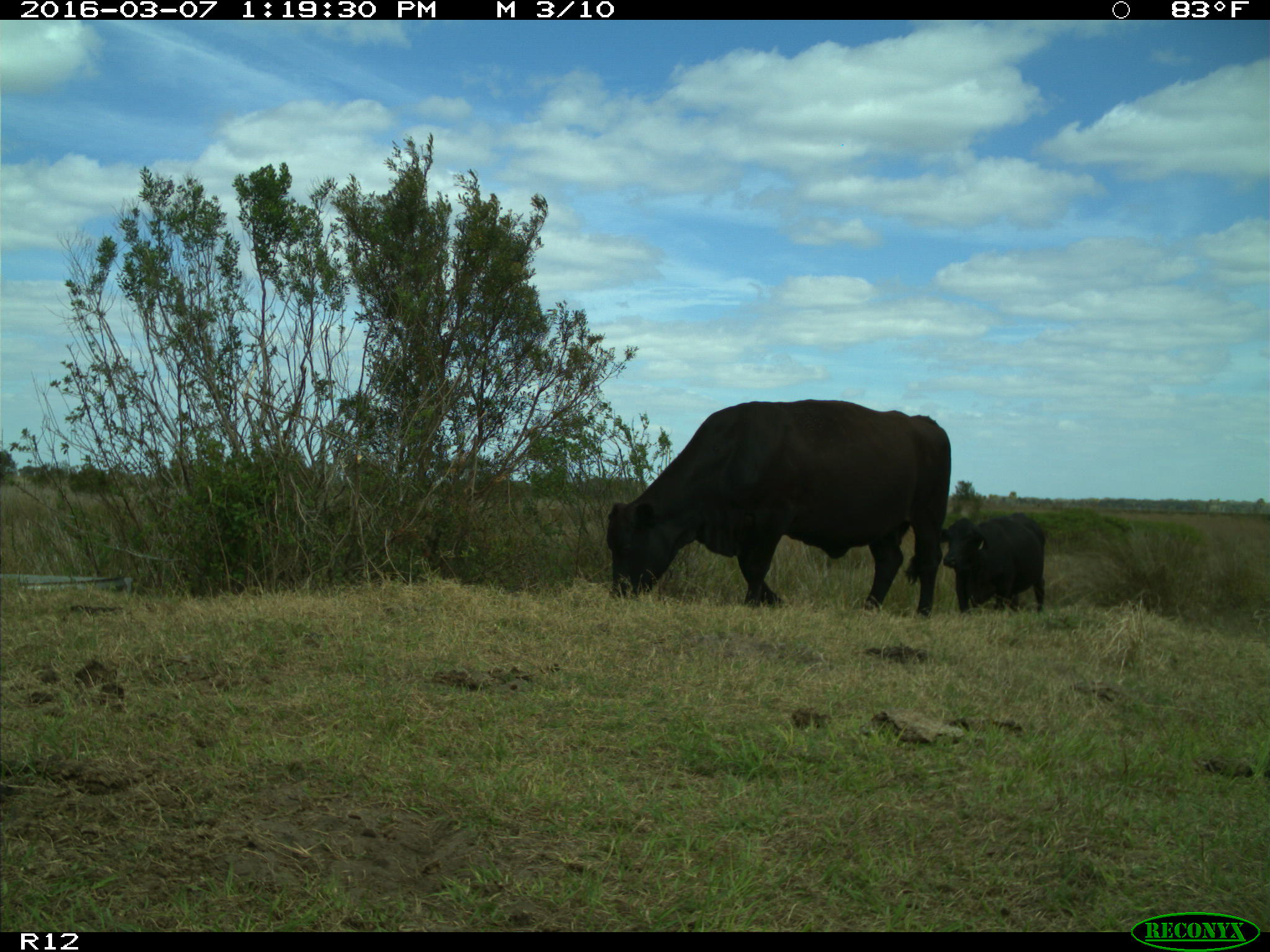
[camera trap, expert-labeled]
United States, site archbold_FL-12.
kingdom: Animalia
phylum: Chordata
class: Mammalia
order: Artiodactyla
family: Bovidae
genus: Bos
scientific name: Bos taurus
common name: domestic cow